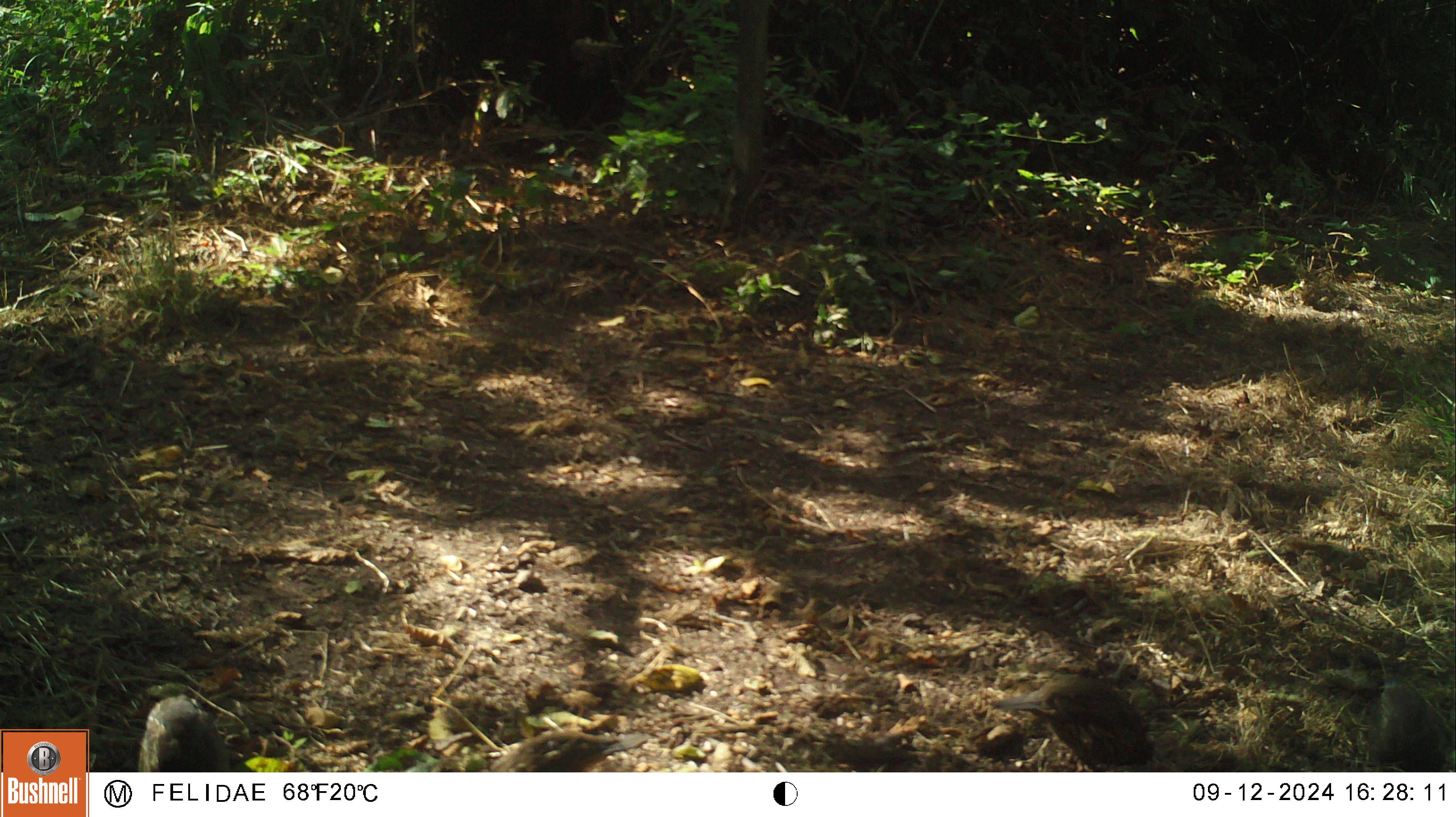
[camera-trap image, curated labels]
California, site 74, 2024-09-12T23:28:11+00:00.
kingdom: Animalia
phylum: Chordata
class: Aves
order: Galliformes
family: Odontophoridae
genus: Callipepla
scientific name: Callipepla californica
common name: california quail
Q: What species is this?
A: California quail (Callipepla californica).